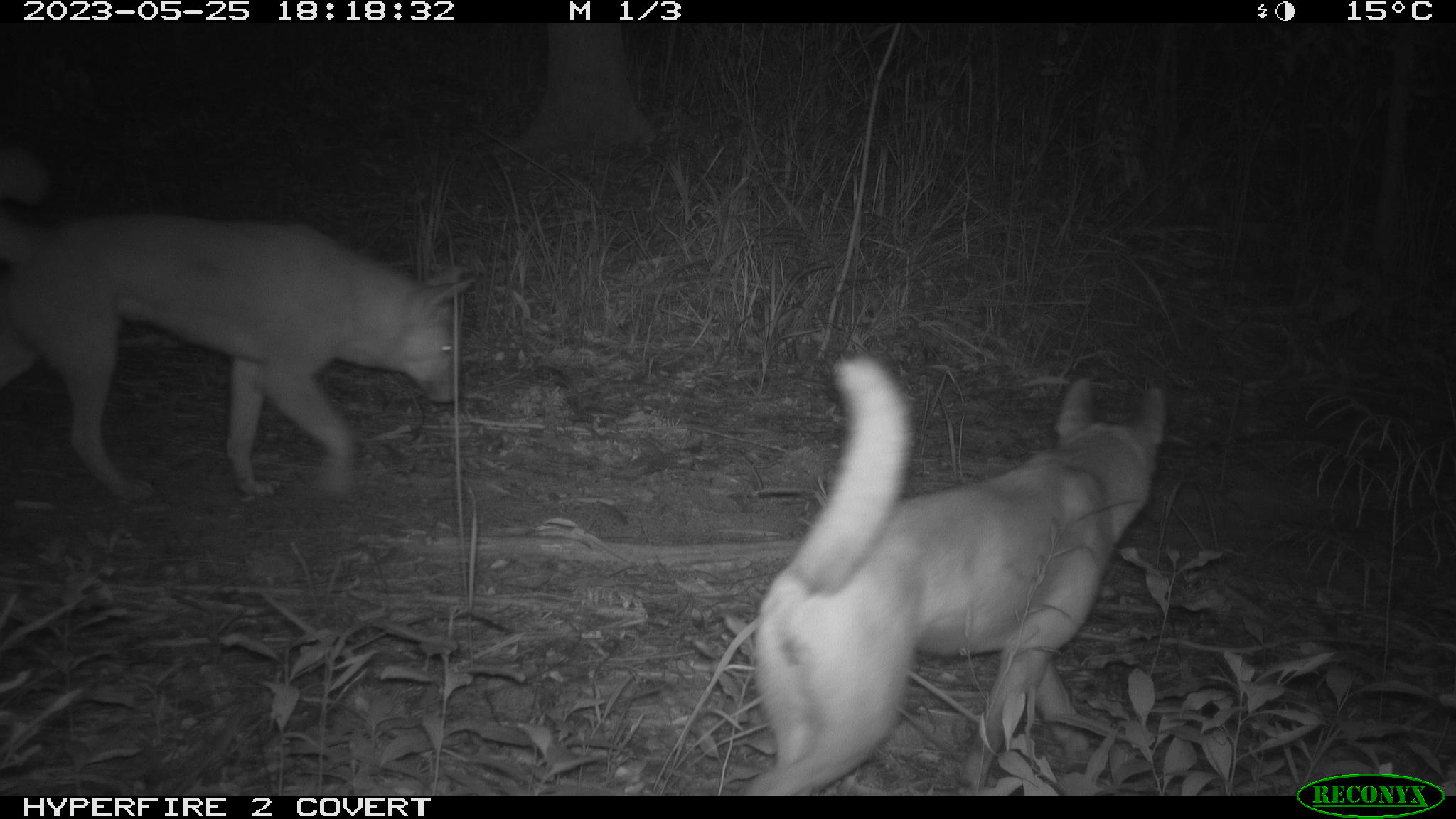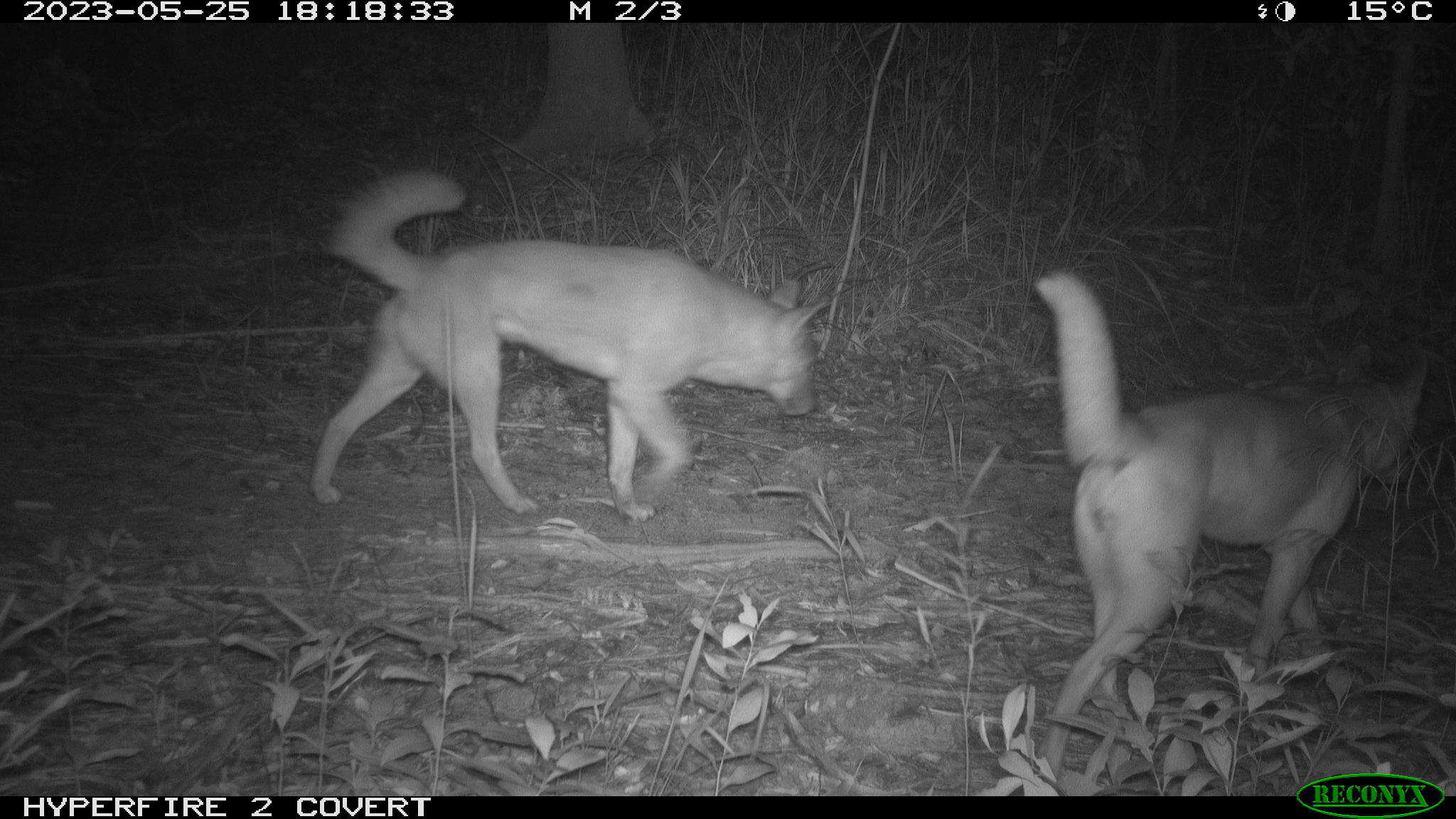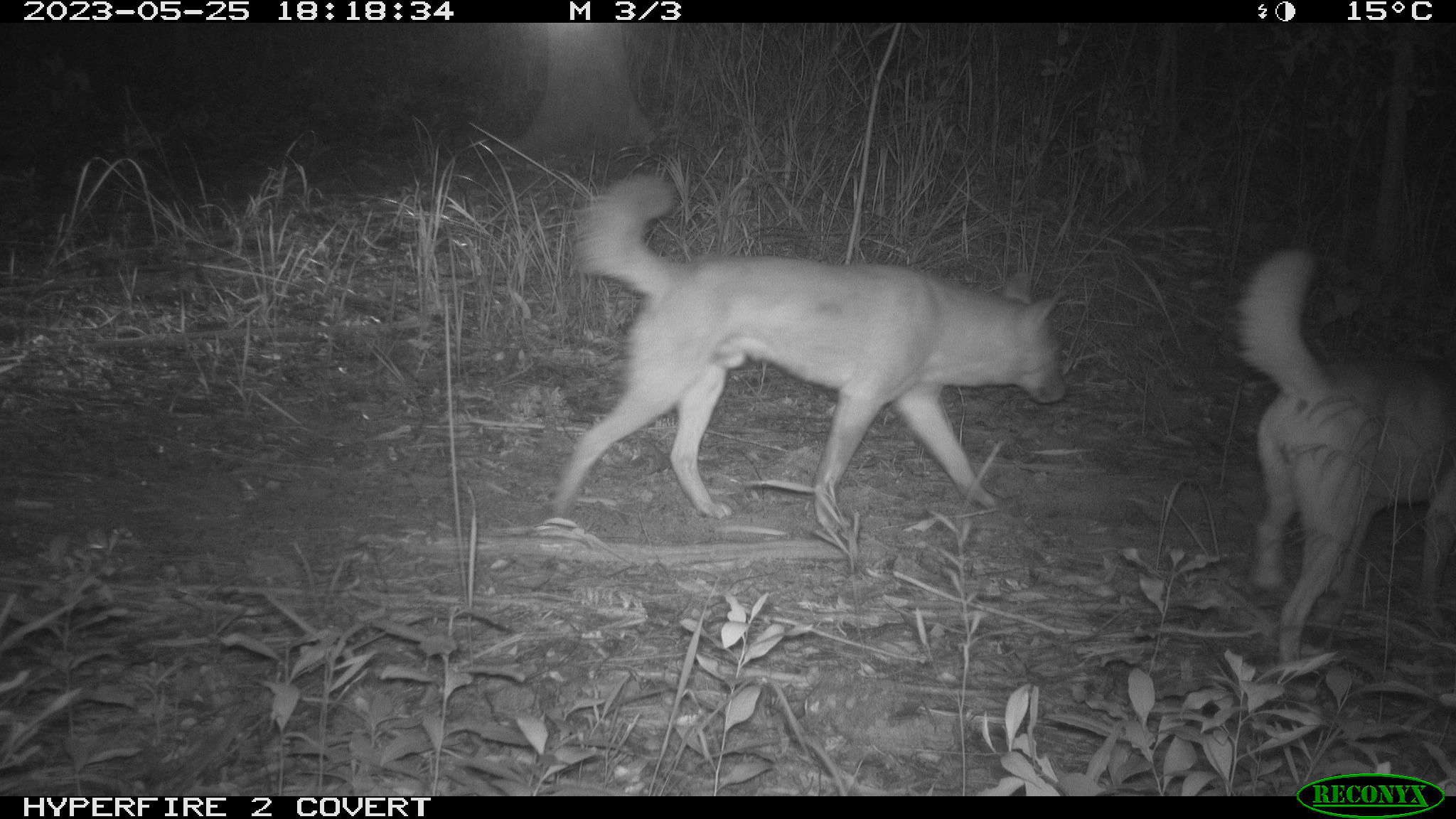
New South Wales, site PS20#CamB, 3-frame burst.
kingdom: Animalia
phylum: Chordata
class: Mammalia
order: Carnivora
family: Canidae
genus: Canis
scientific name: Canis familiaris dingo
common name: dingo